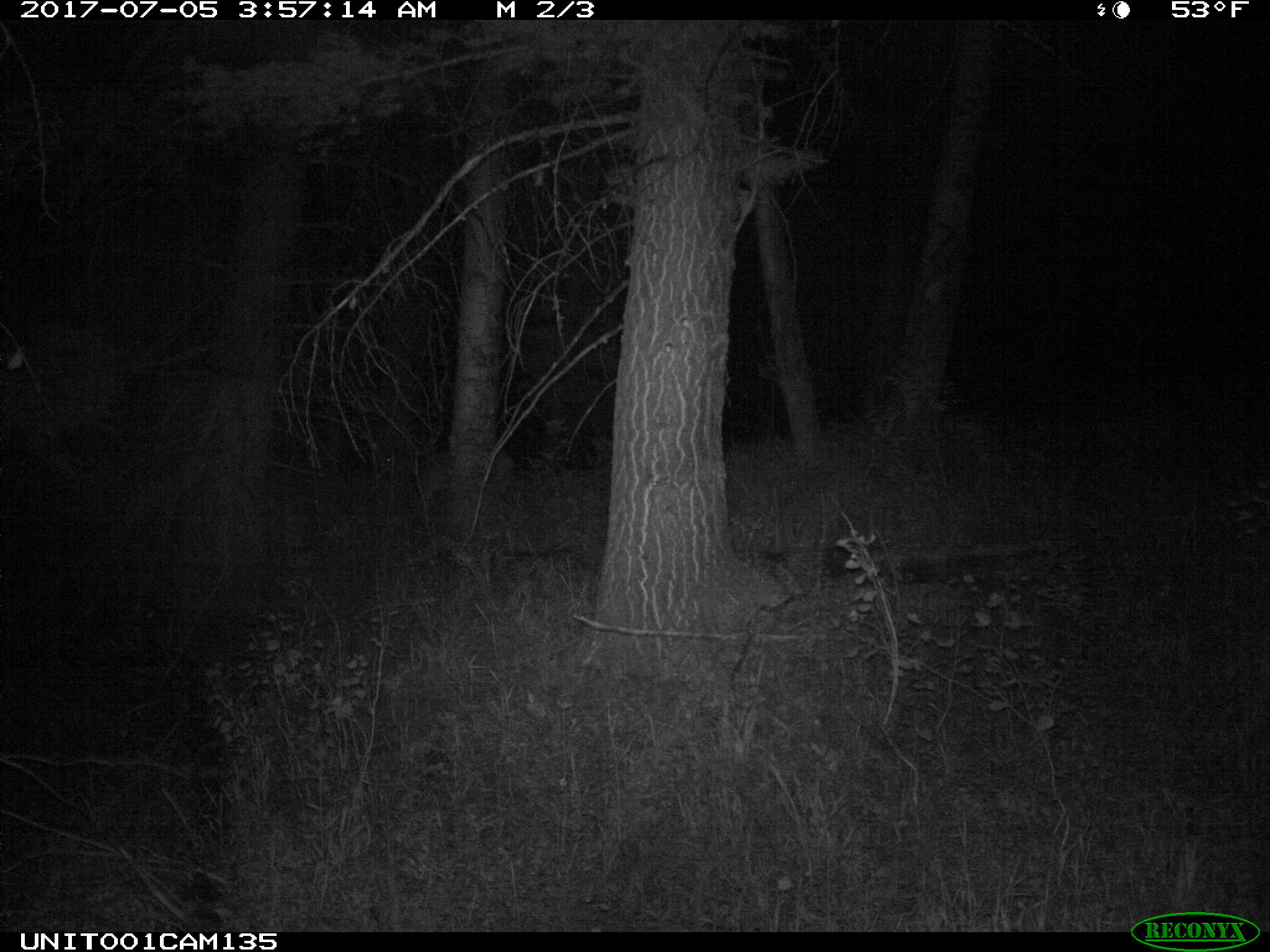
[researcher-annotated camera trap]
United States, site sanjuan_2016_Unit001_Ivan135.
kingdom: Animalia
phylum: Chordata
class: Mammalia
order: Artiodactyla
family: Cervidae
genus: Odocoileus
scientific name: Odocoileus hemionus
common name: mule deer